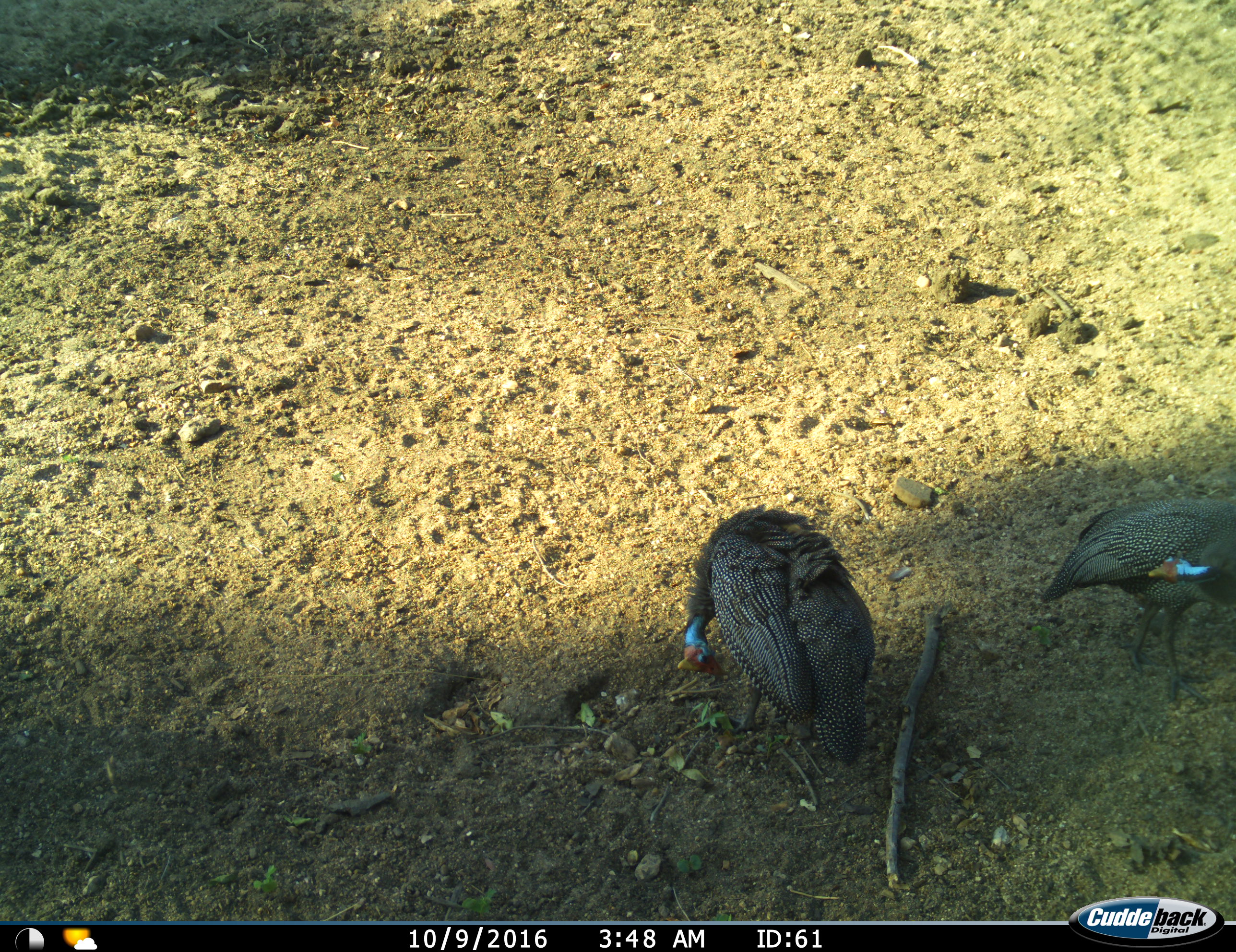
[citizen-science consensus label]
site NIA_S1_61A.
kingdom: Animalia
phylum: Chordata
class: Aves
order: Galliformes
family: Numididae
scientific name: Numididae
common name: guineafowl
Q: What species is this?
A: Guineafowl (Numididae).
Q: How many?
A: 2.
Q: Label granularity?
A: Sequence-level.